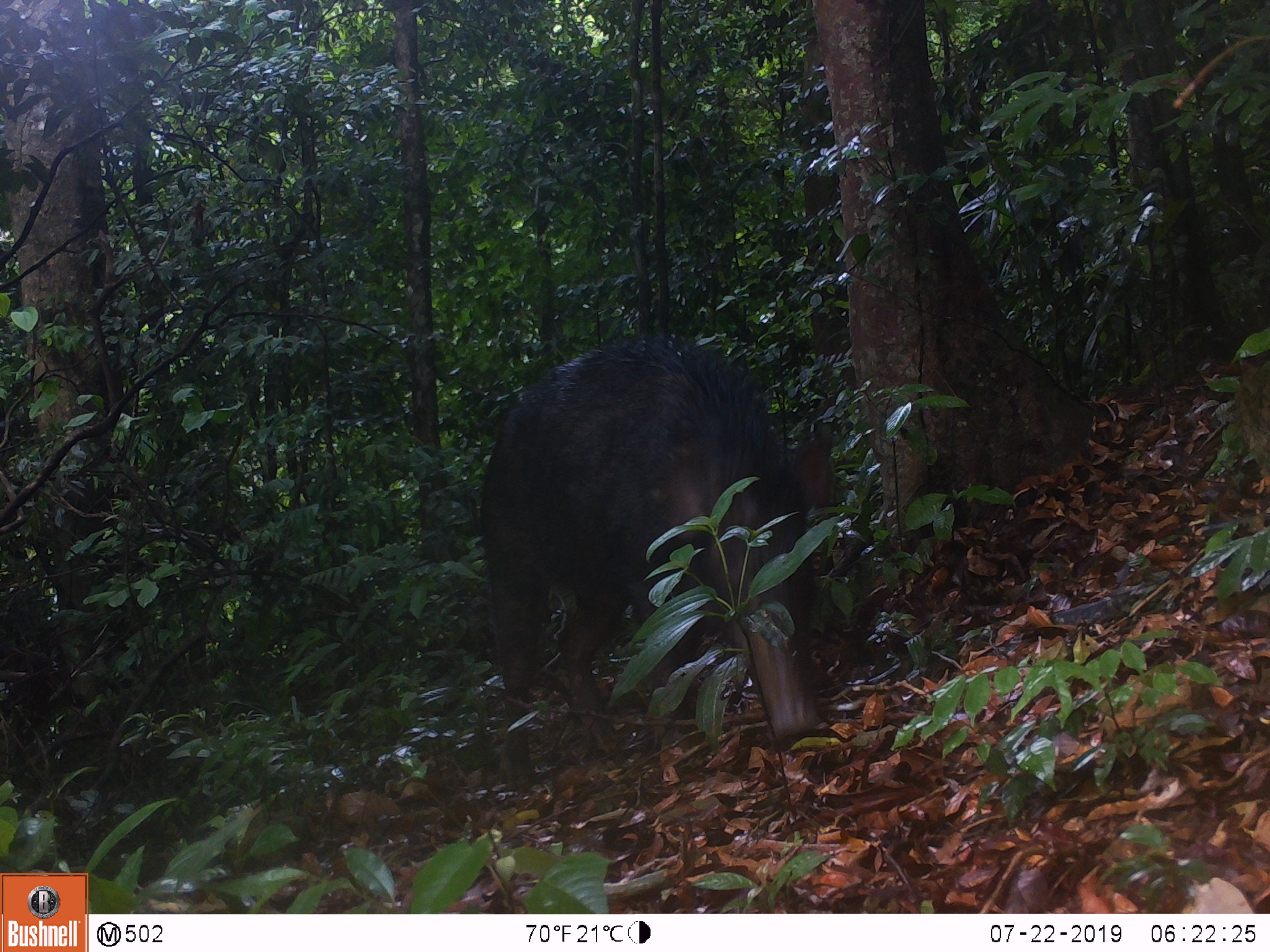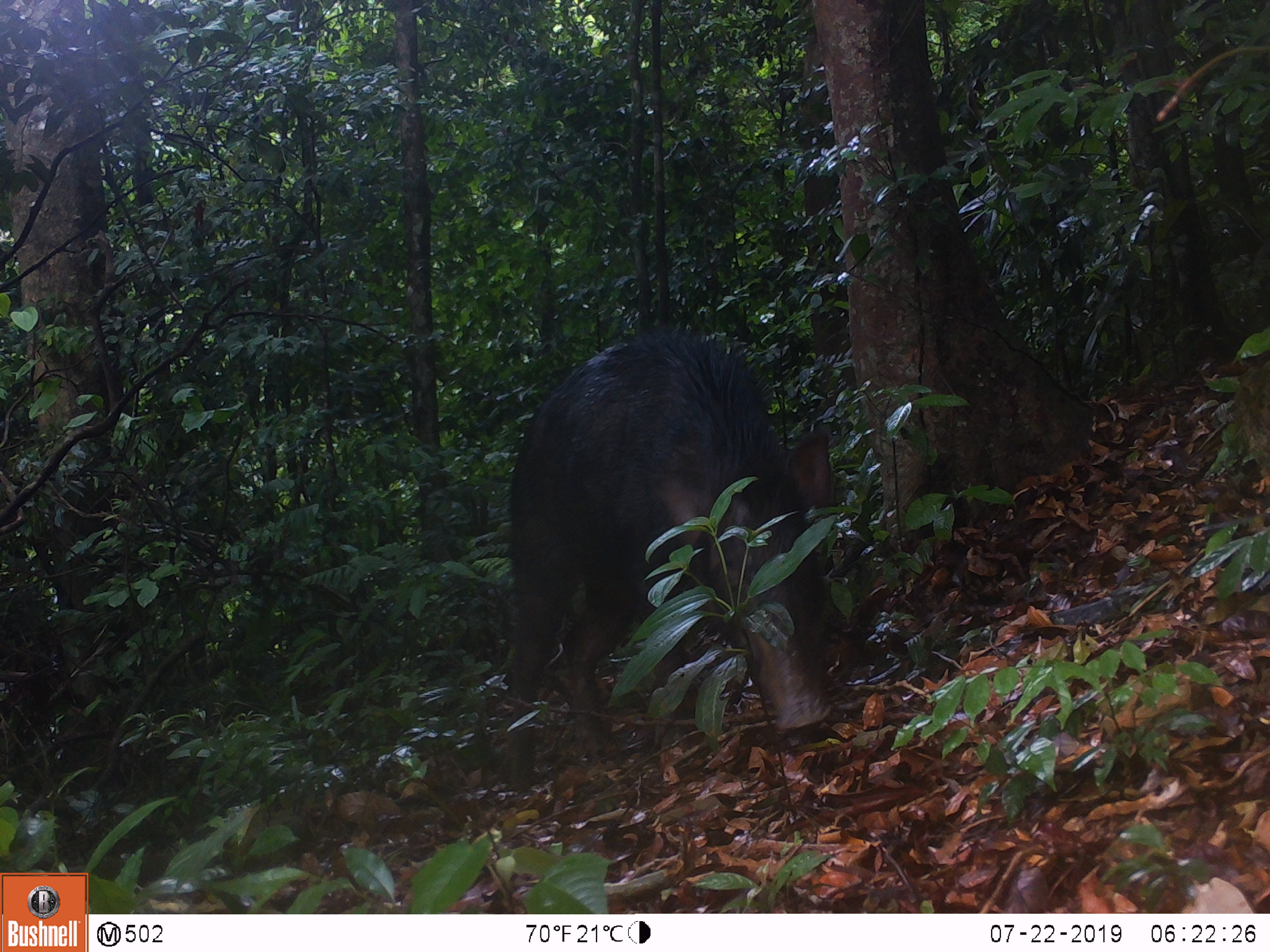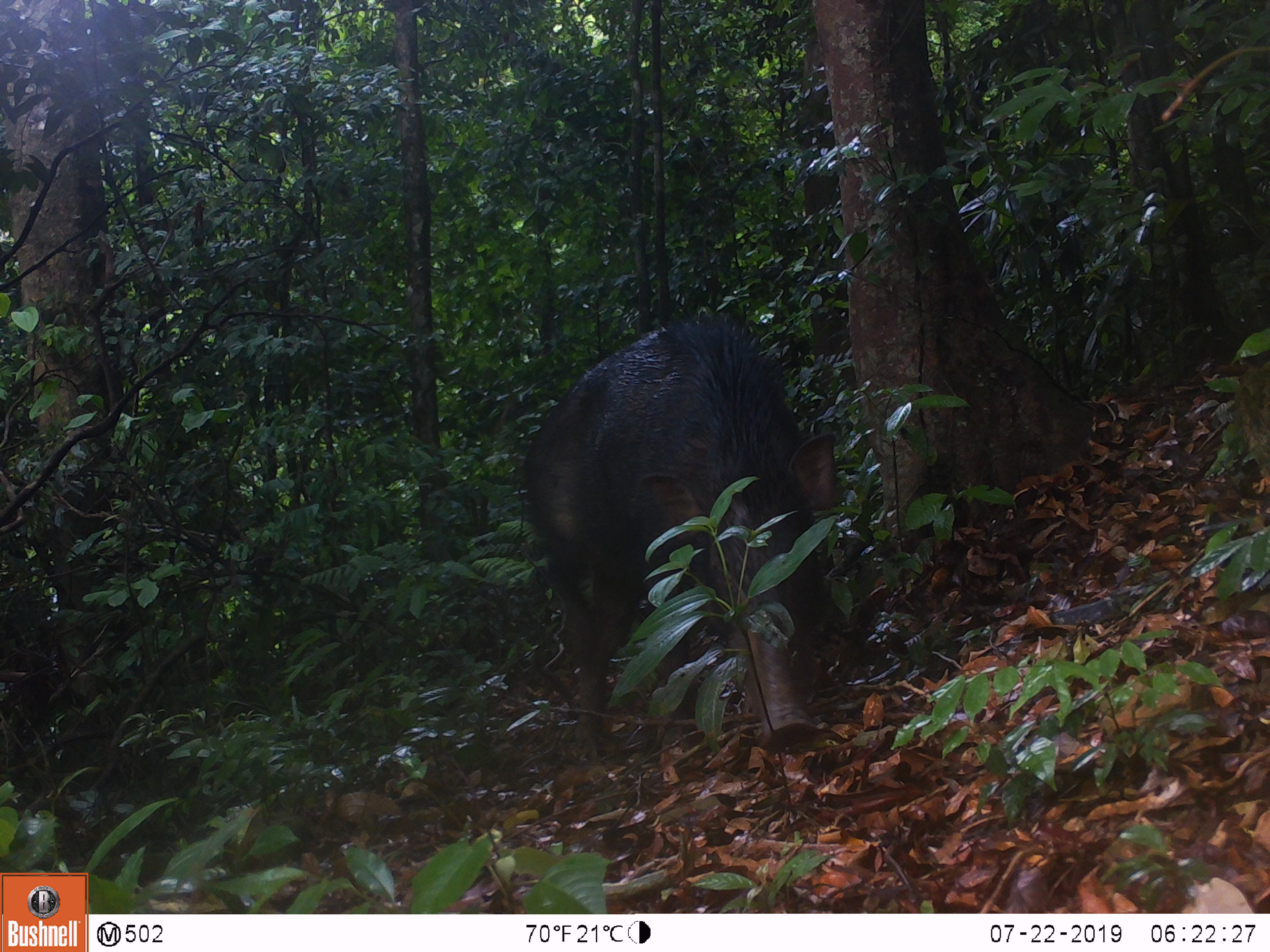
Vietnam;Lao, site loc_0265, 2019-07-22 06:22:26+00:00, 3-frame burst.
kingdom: Animalia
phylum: Chordata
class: Mammalia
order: Artiodactyla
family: Suidae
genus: Sus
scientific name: Sus scrofa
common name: eurasian wild pig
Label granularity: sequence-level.